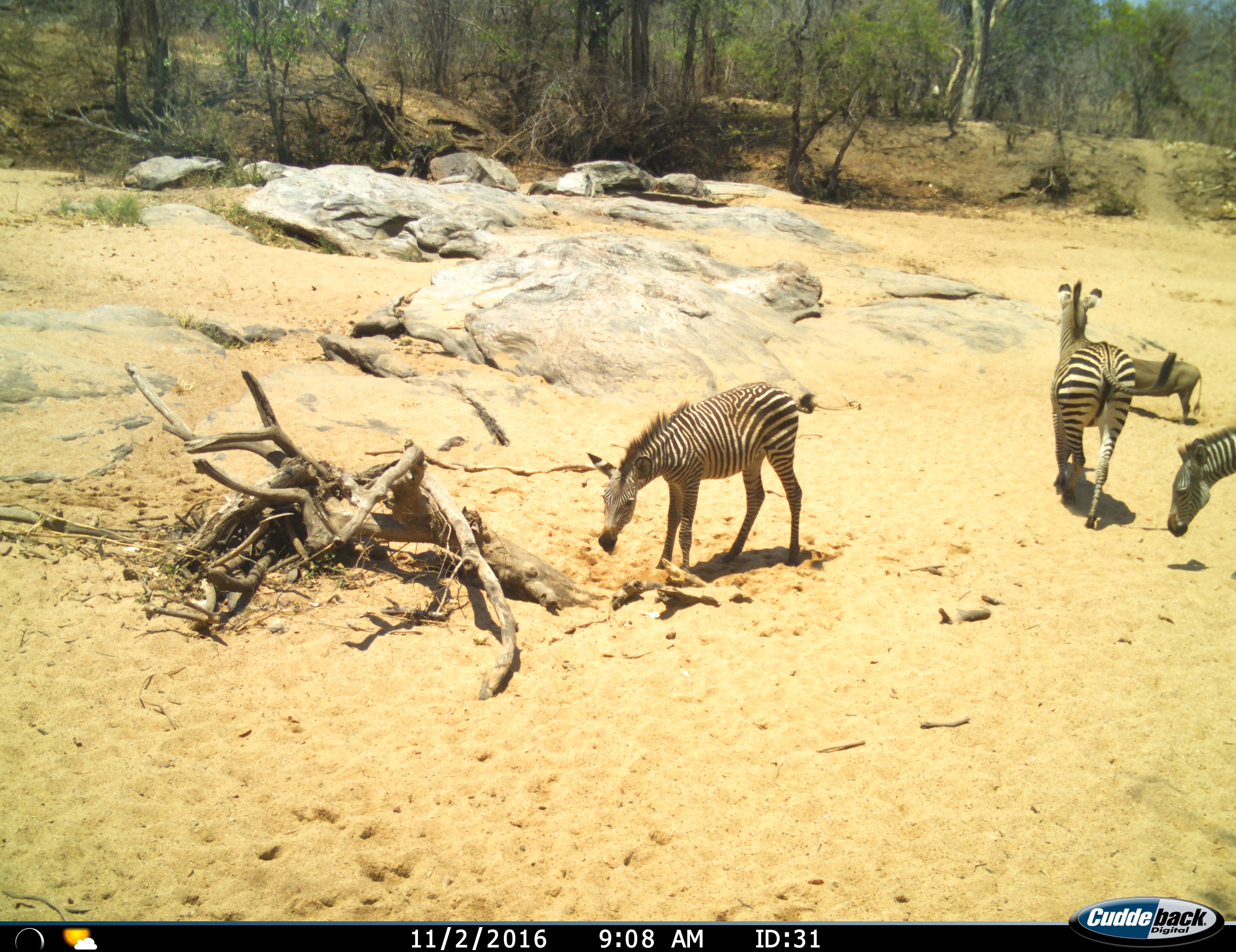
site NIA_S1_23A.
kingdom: Animalia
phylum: Chordata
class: Mammalia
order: Artiodactyla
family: Suidae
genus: Phacochoerus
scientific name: Phacochoerus africanus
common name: warthog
Warthog (Phacochoerus africanus), count 1. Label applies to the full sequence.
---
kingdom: Animalia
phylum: Chordata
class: Mammalia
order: Perissodactyla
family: Equidae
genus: Equus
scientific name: Equus quagga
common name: plains zebra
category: zebraplains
Zebraplains (plains zebra) (Equus quagga), count 3. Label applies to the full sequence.